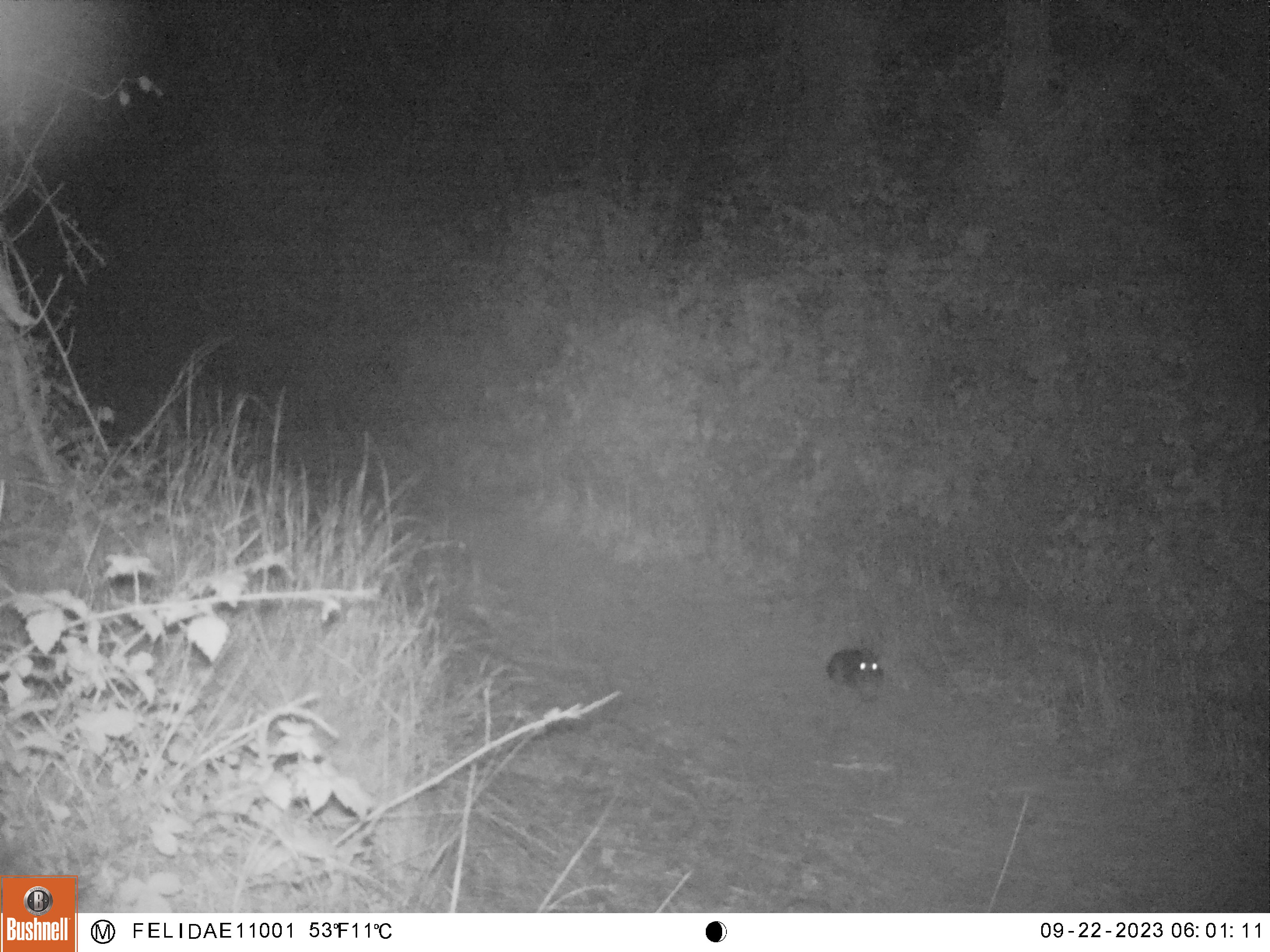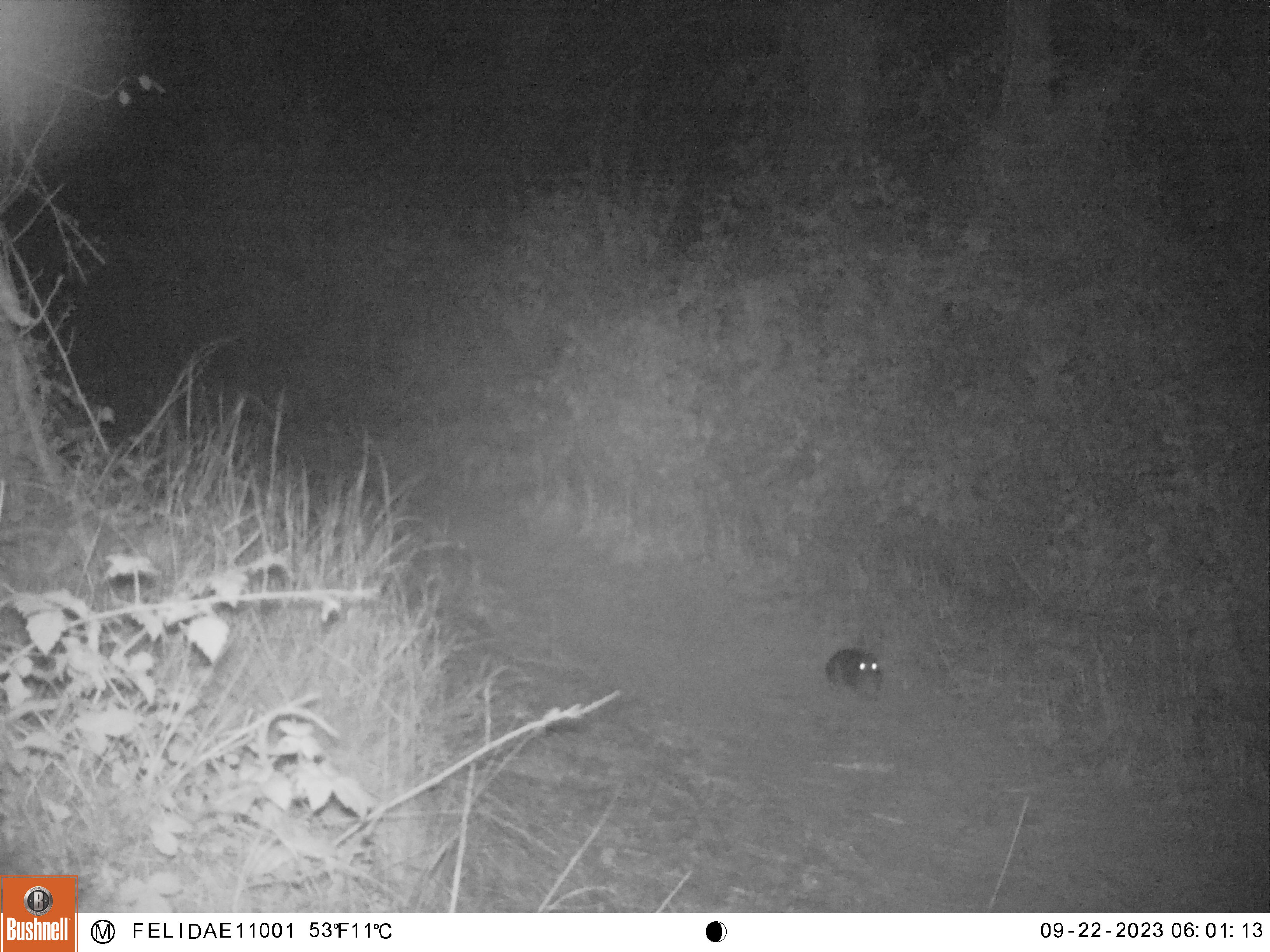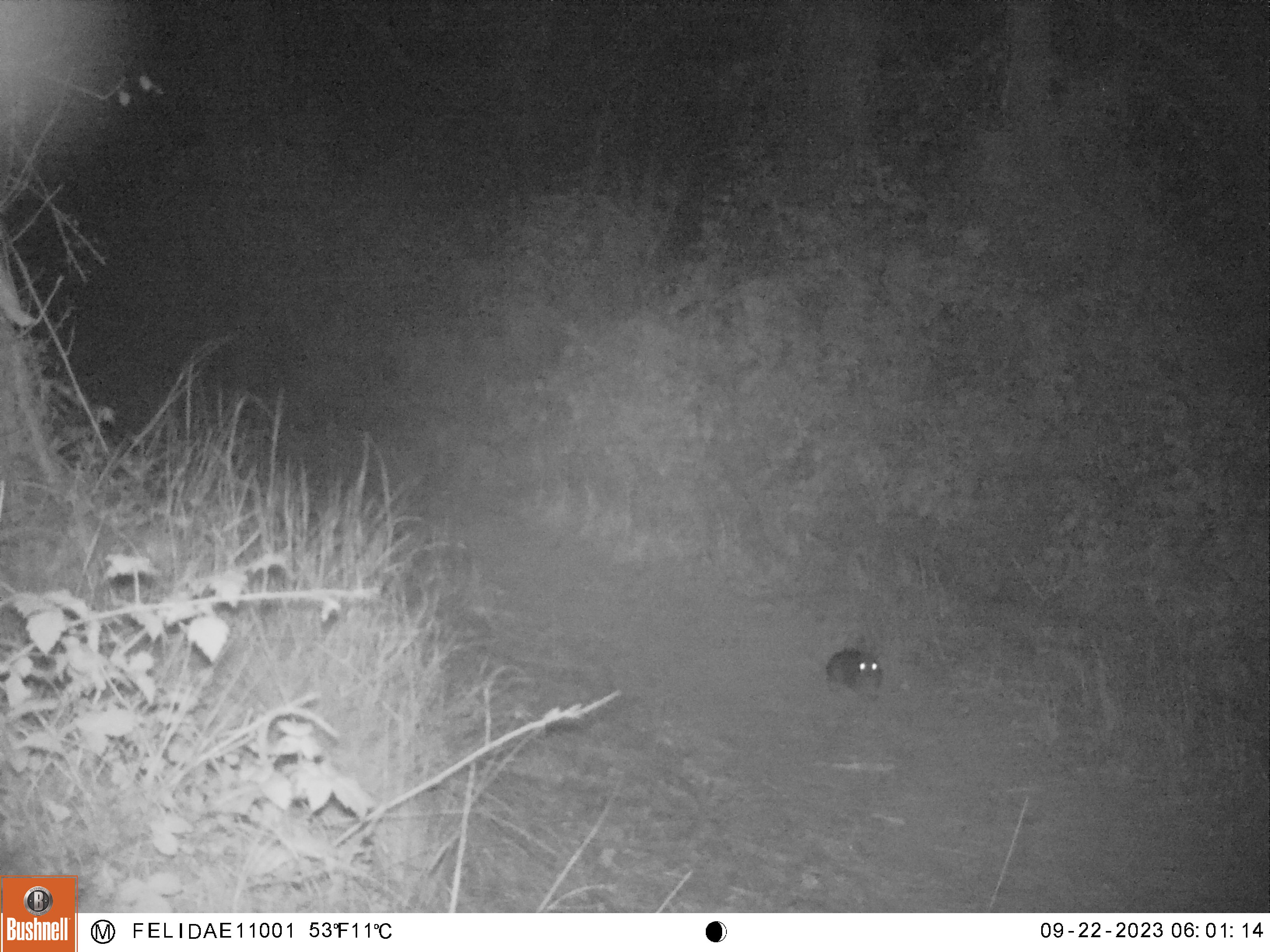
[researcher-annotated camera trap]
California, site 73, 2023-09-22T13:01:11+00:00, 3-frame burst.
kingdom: Animalia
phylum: Chordata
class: Mammalia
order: Lagomorpha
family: Leporidae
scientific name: Leporidae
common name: rabbit